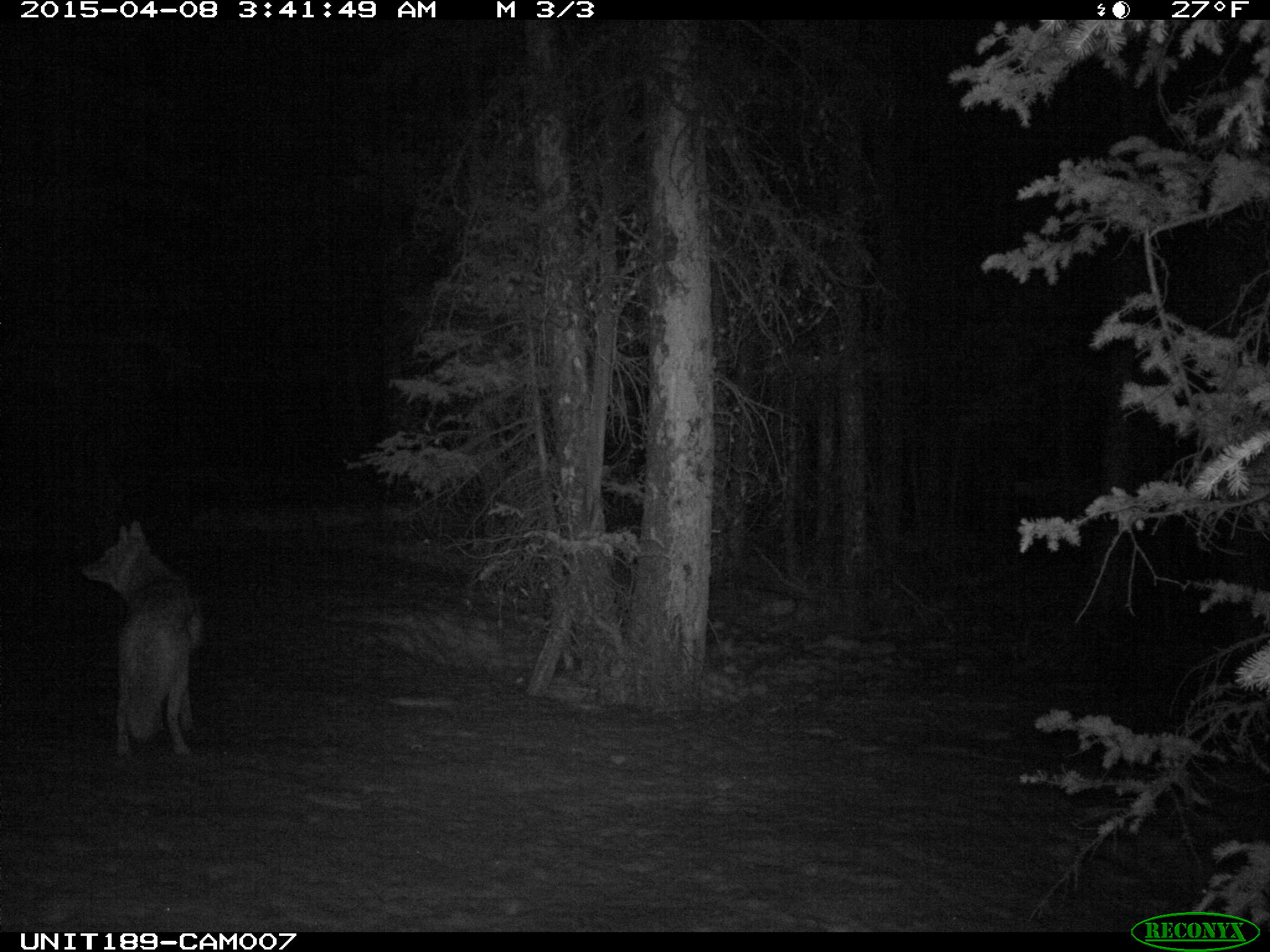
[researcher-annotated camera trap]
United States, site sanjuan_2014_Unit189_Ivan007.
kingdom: Animalia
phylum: Chordata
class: Mammalia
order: Carnivora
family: Canidae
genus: Canis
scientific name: Canis latrans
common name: coyote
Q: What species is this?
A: Canis latrans (coyote).